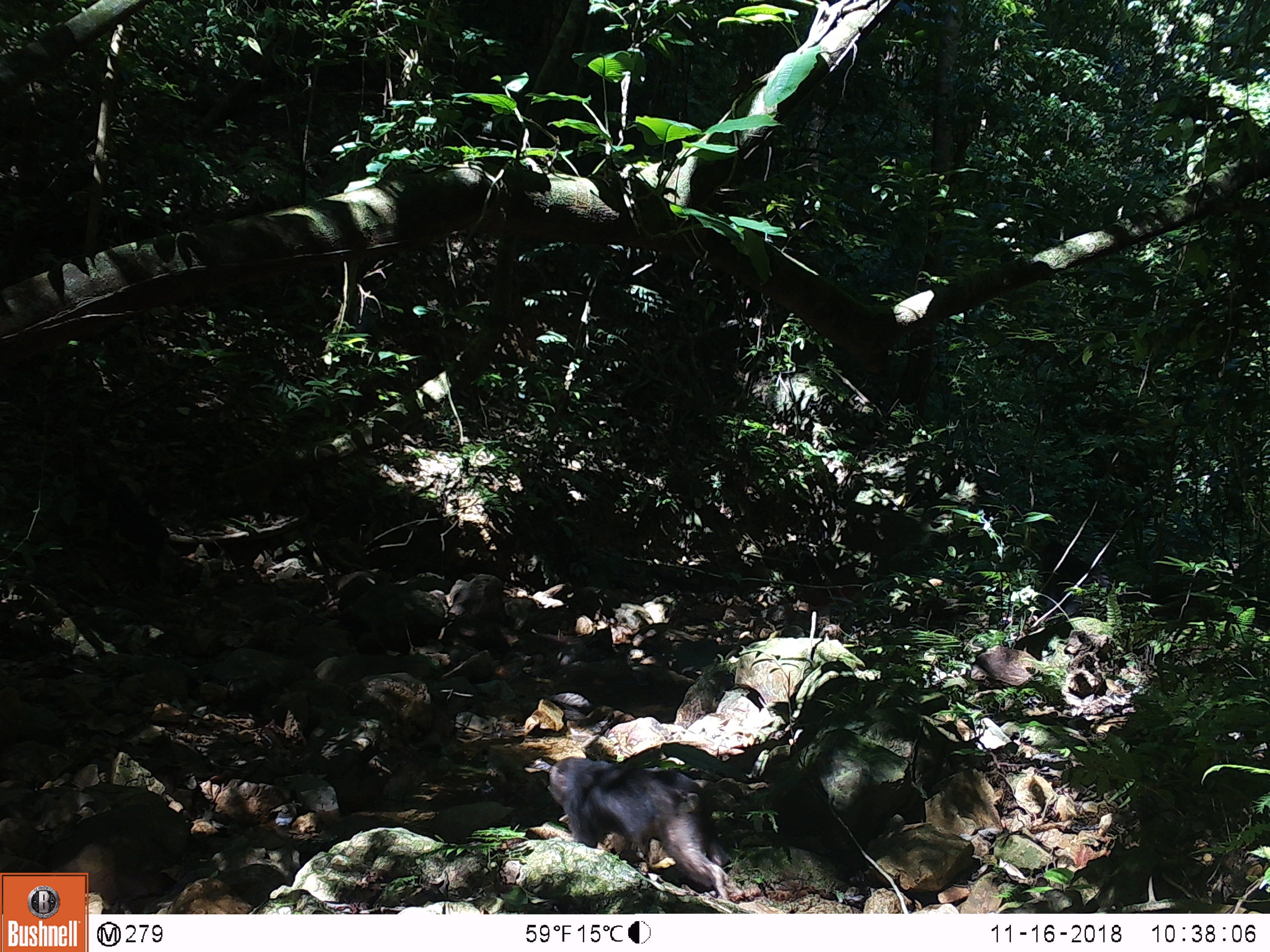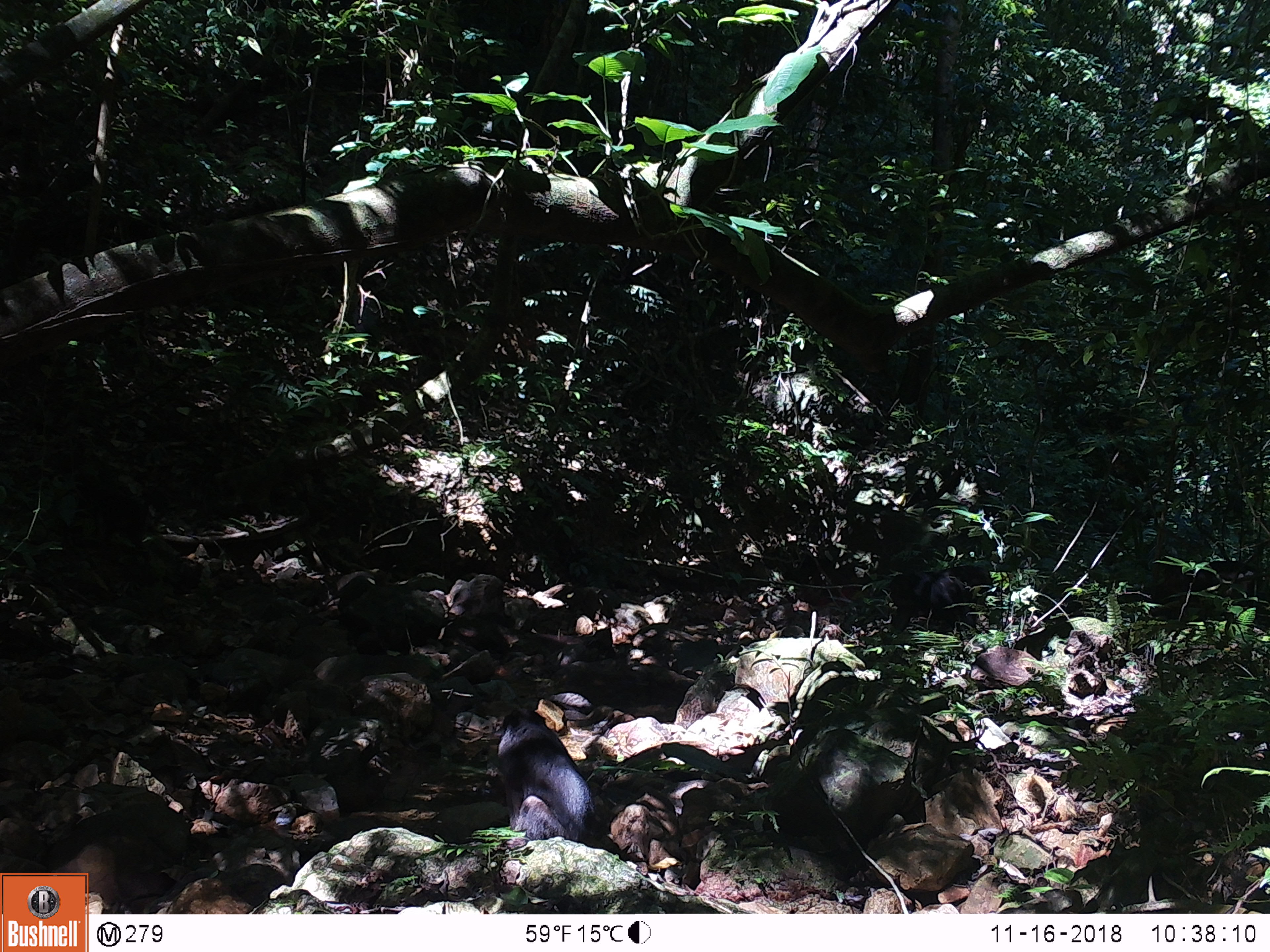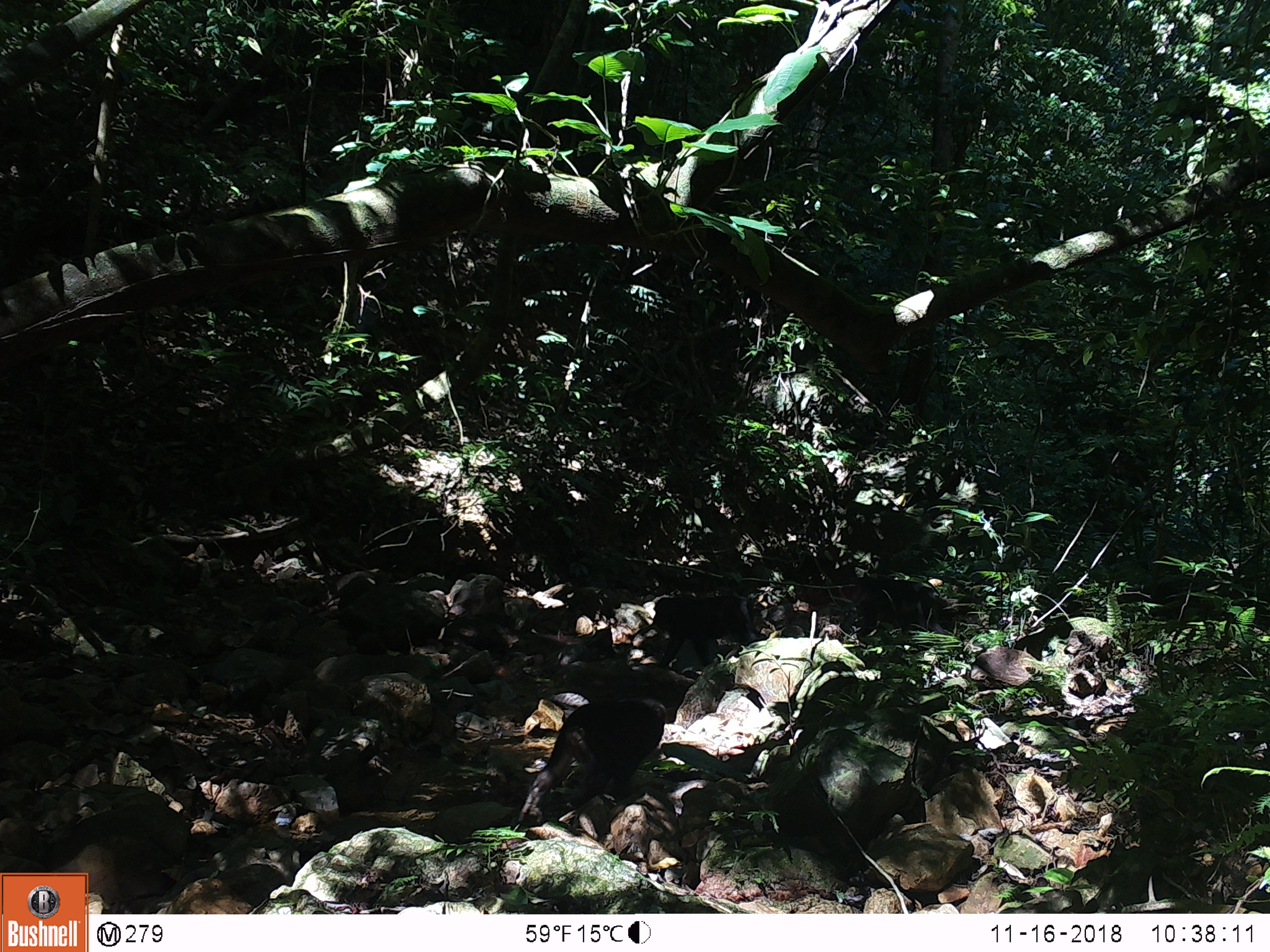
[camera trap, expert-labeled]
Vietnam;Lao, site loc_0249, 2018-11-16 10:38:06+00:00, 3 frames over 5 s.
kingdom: Animalia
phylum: Chordata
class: Mammalia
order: Primates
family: Cercopithecidae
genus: Macaca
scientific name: Macaca arctoides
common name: stump-tailed macaque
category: stump tailed macaque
Stump tailed macaque (stump-tailed macaque) (Macaca arctoides). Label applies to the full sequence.